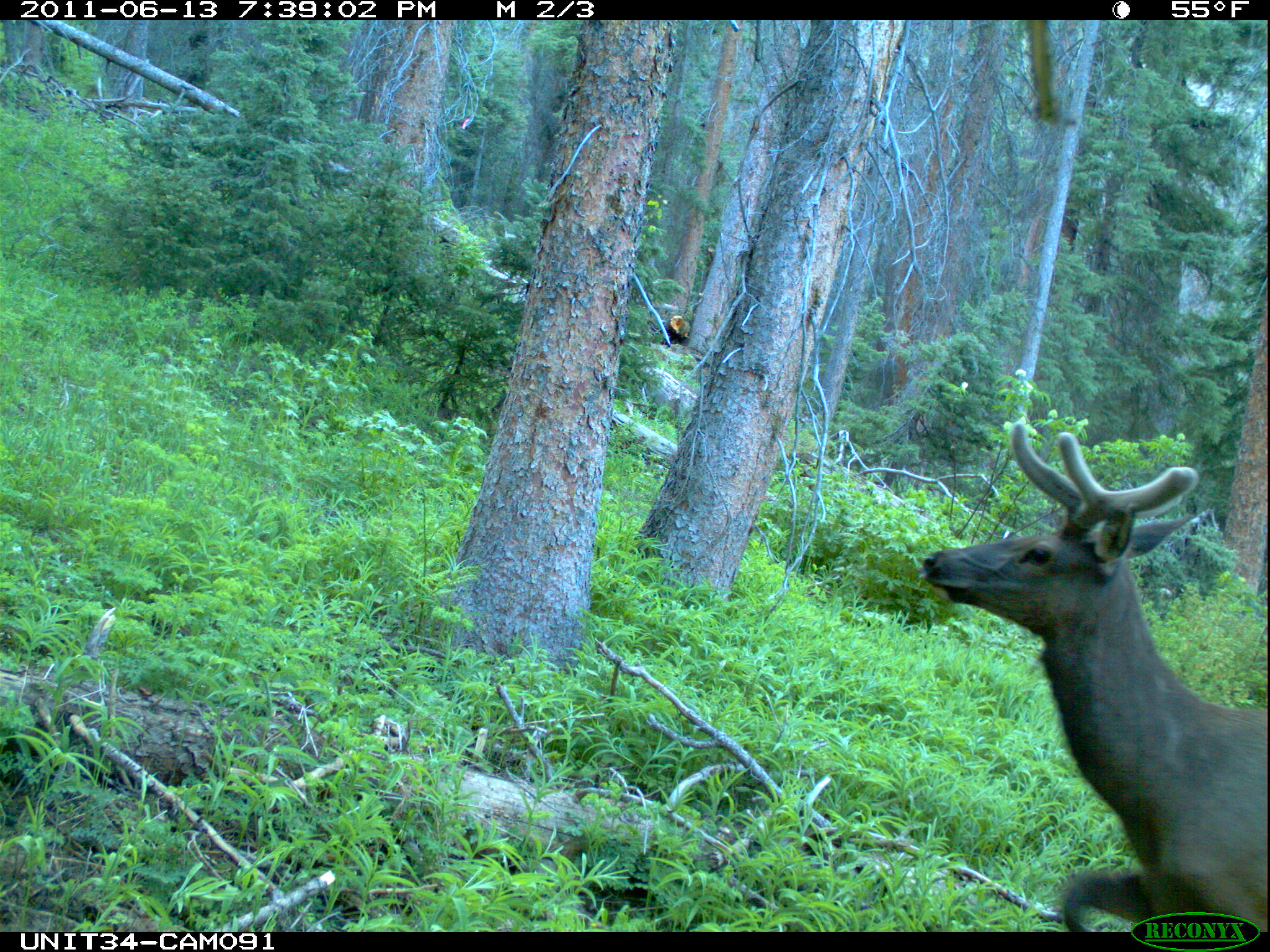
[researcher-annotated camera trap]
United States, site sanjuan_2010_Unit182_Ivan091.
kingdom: Animalia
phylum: Chordata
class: Mammalia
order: Artiodactyla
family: Cervidae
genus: Cervus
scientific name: Cervus elaphus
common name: red deer